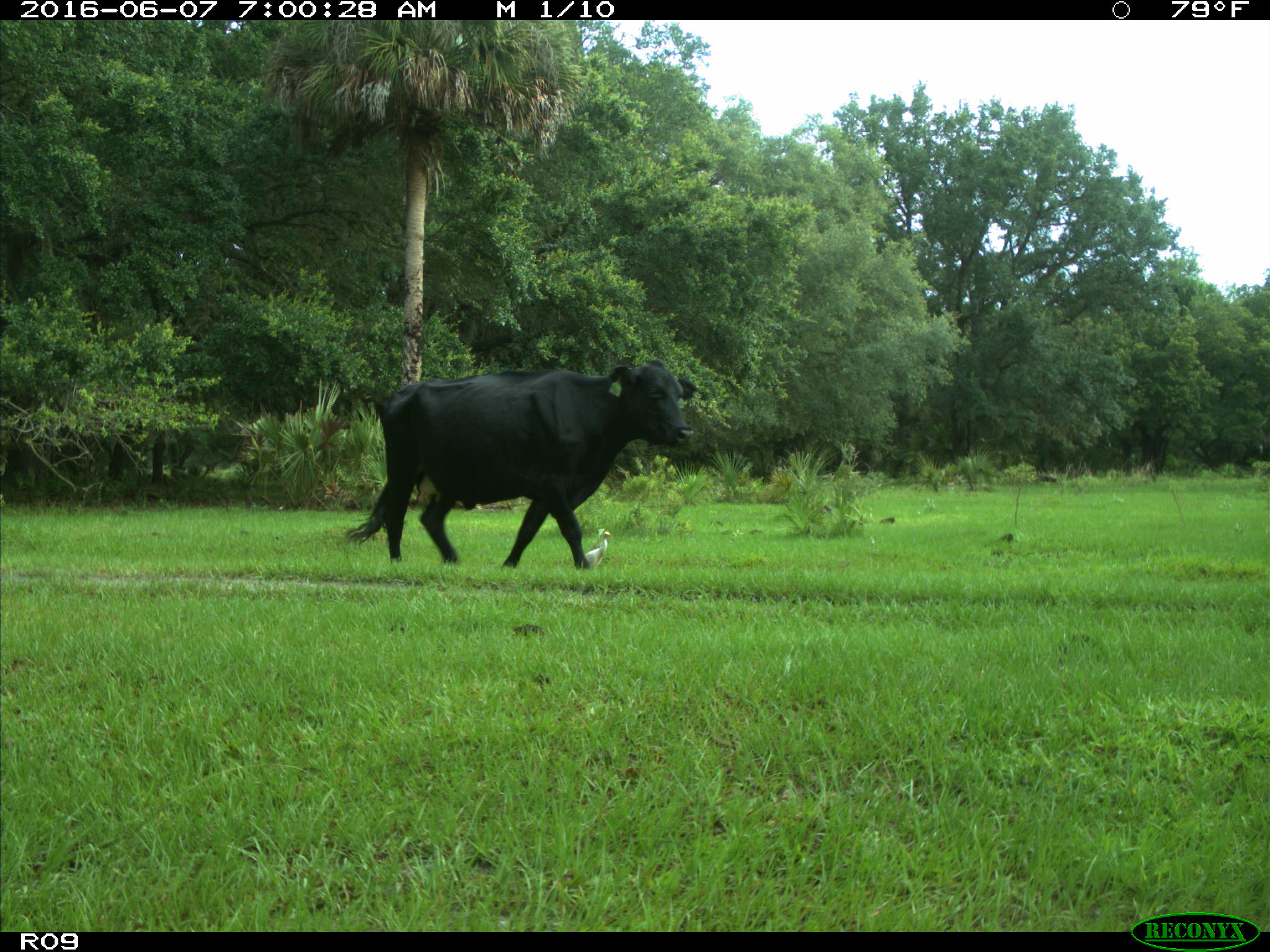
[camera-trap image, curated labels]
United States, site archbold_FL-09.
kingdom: Animalia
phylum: Chordata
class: Mammalia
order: Artiodactyla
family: Bovidae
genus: Bos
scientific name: Bos taurus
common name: domestic cow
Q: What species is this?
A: Bos taurus (domestic cow).